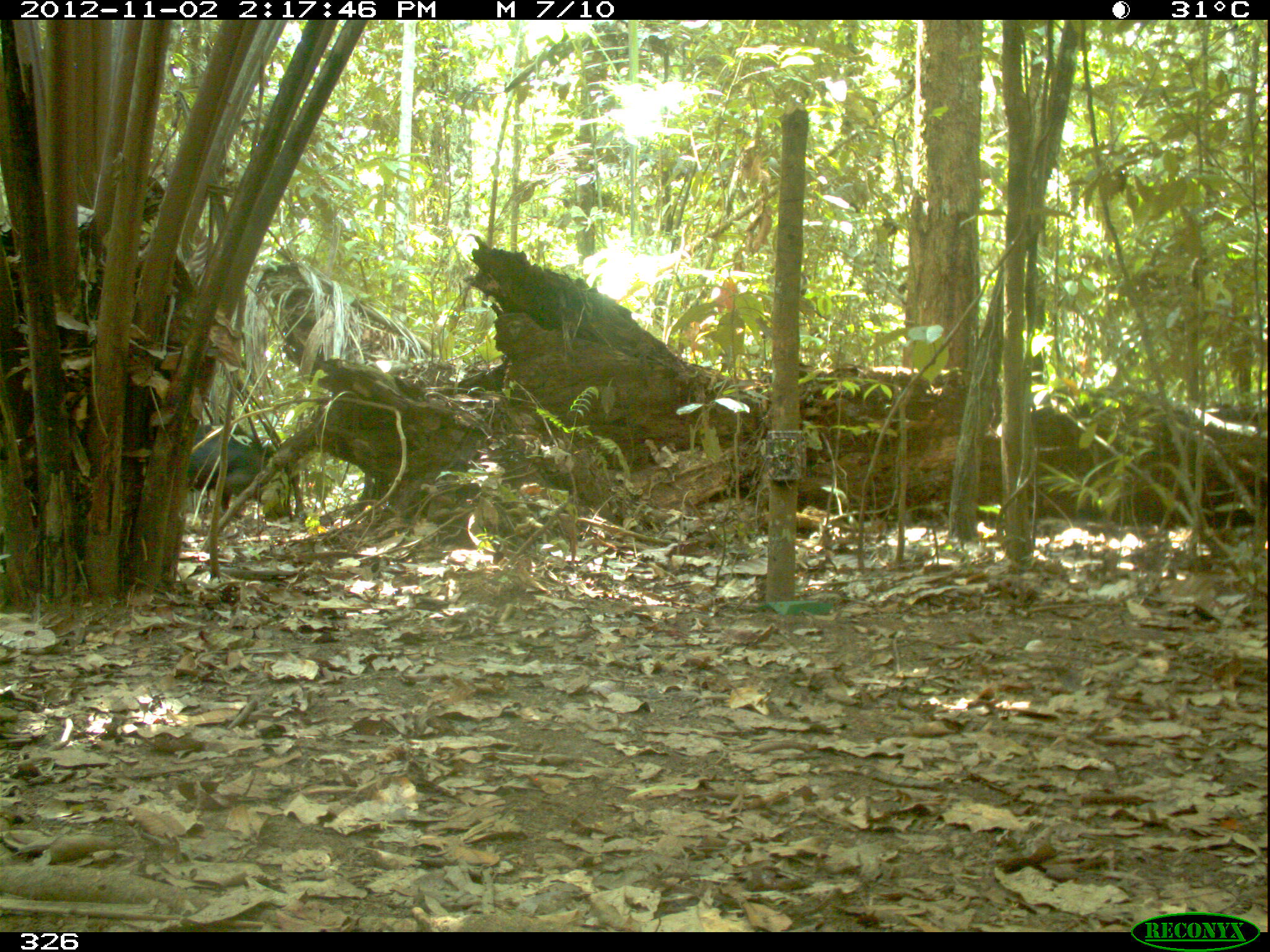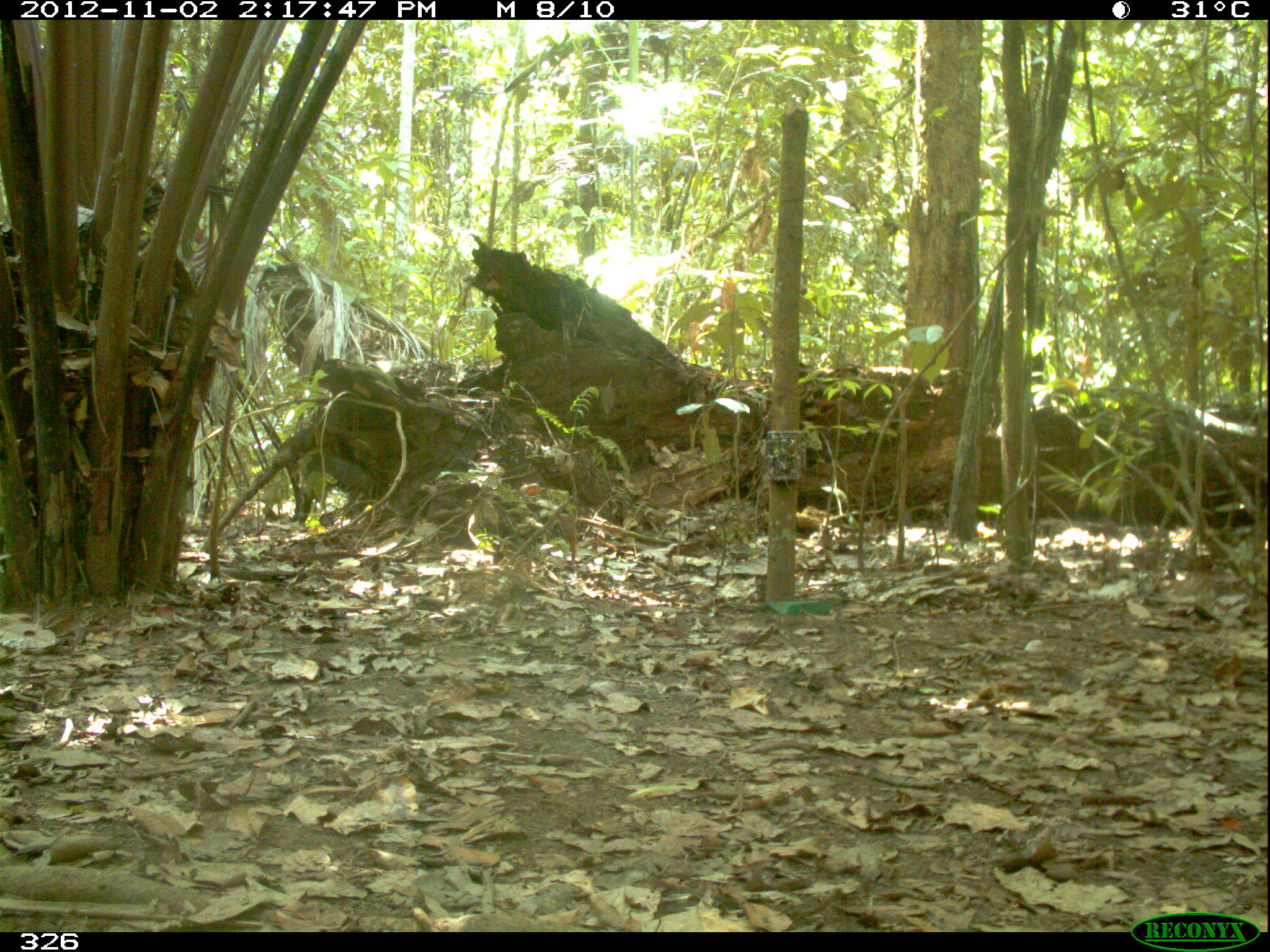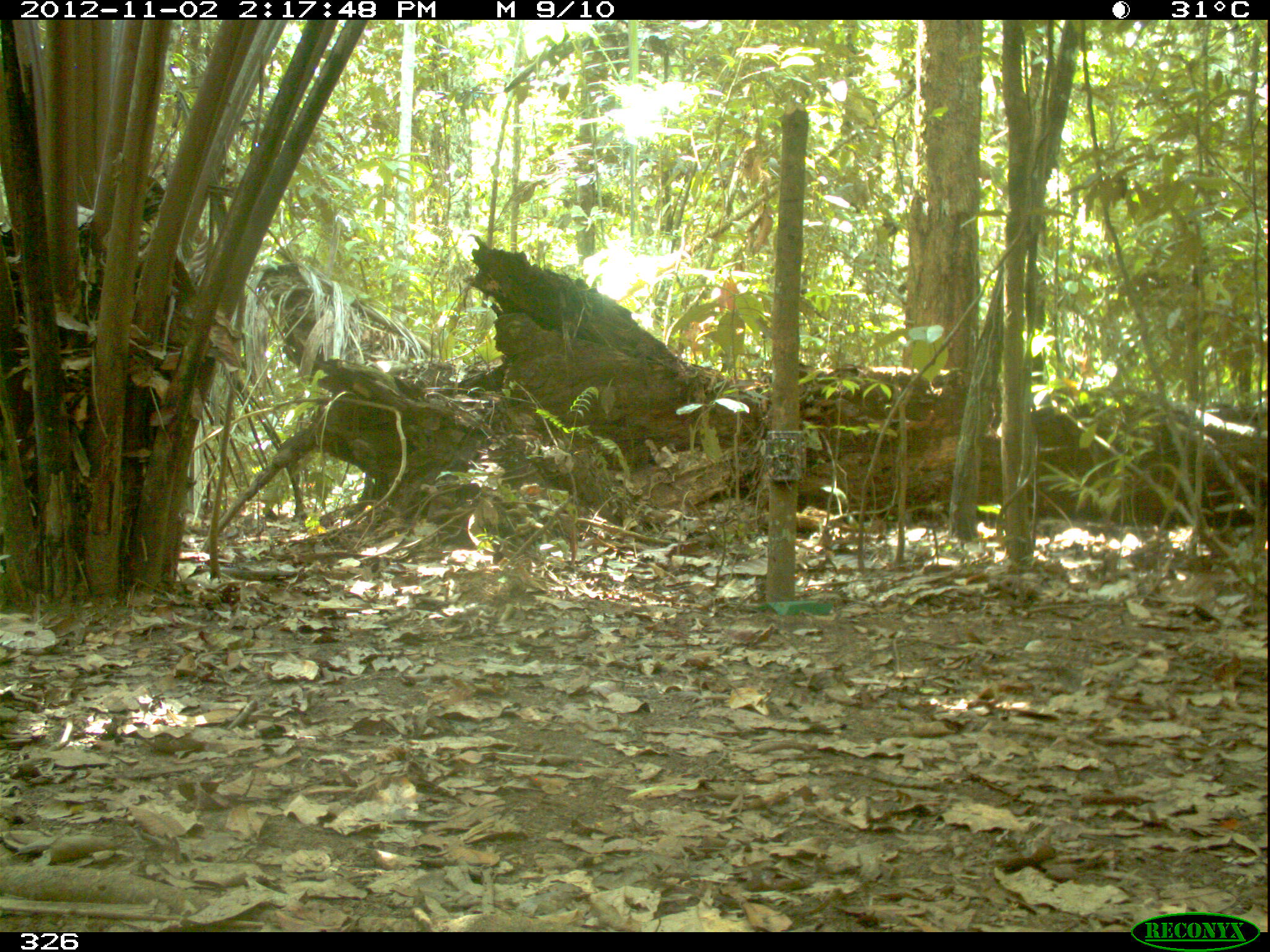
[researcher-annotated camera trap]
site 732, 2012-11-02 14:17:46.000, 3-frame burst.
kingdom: Animalia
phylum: Chordata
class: Mammalia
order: Artiodactyla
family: Tayassuidae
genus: Tayassu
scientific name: Tayassu pecari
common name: white-lipped peccary